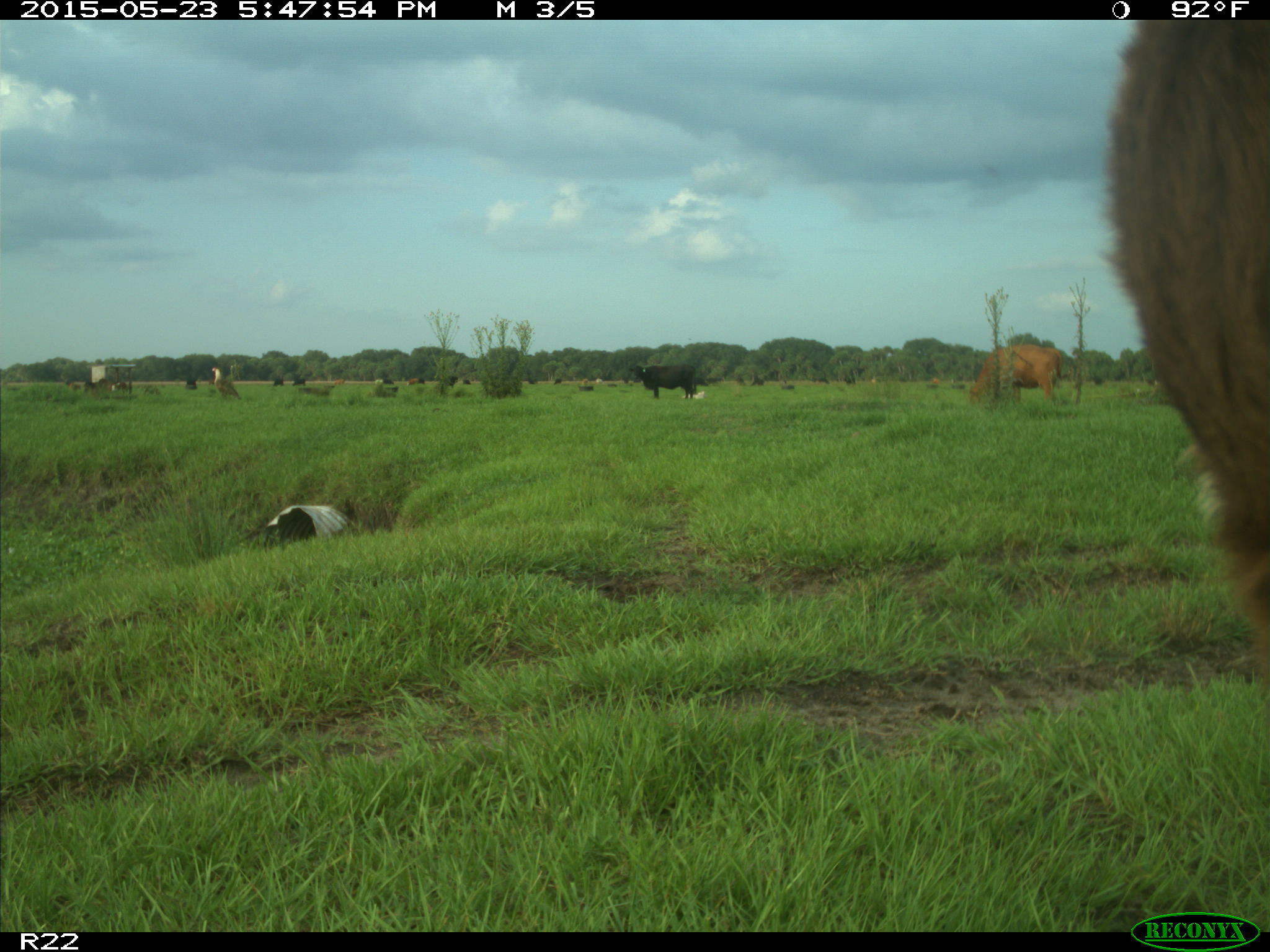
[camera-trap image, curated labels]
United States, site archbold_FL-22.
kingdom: Animalia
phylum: Chordata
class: Mammalia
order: Artiodactyla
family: Bovidae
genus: Bos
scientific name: Bos taurus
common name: domestic cow